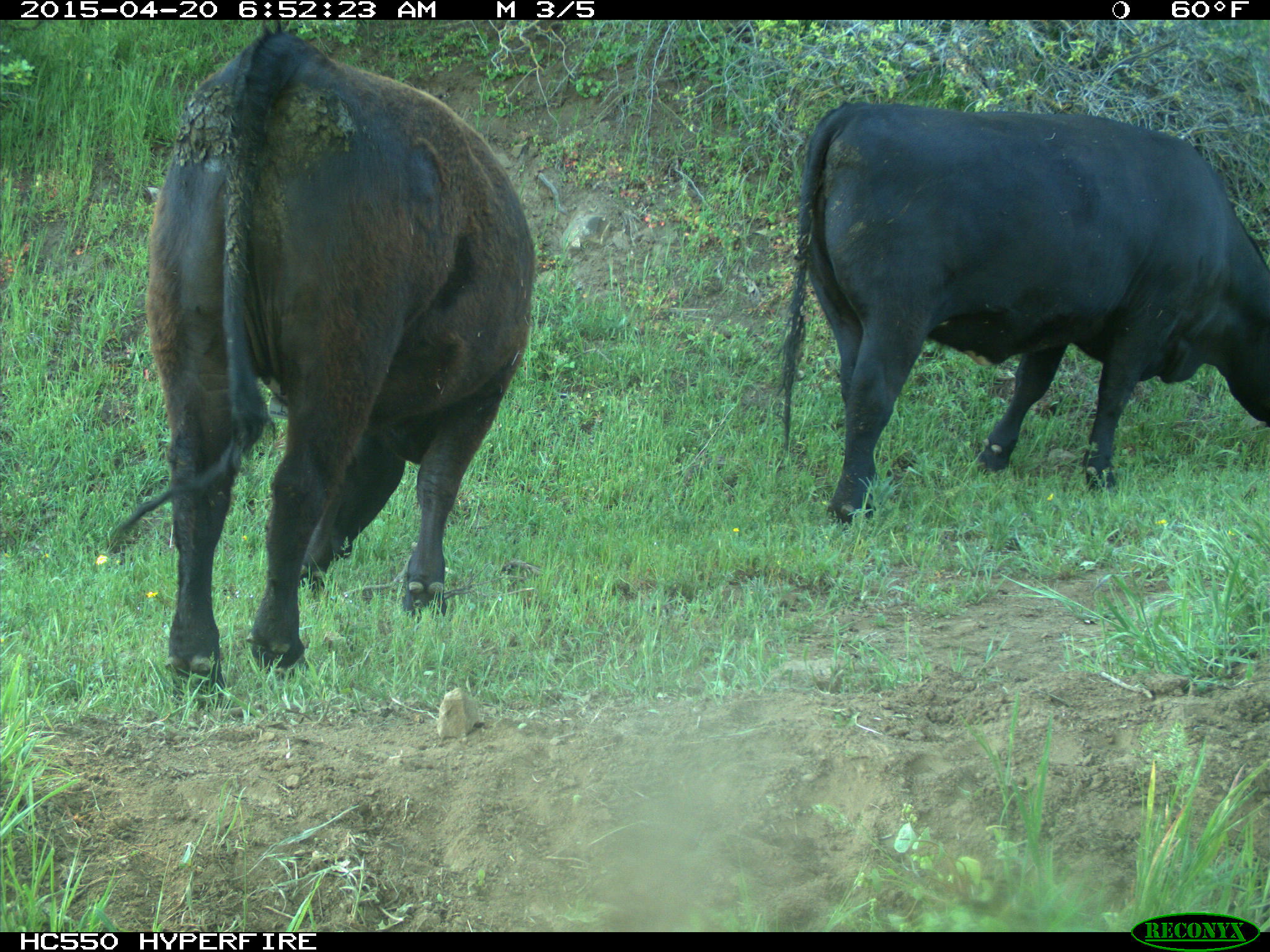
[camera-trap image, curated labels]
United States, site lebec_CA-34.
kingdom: Animalia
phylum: Chordata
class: Mammalia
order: Artiodactyla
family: Bovidae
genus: Bos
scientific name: Bos taurus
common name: domestic cow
Bos taurus (domestic cow).